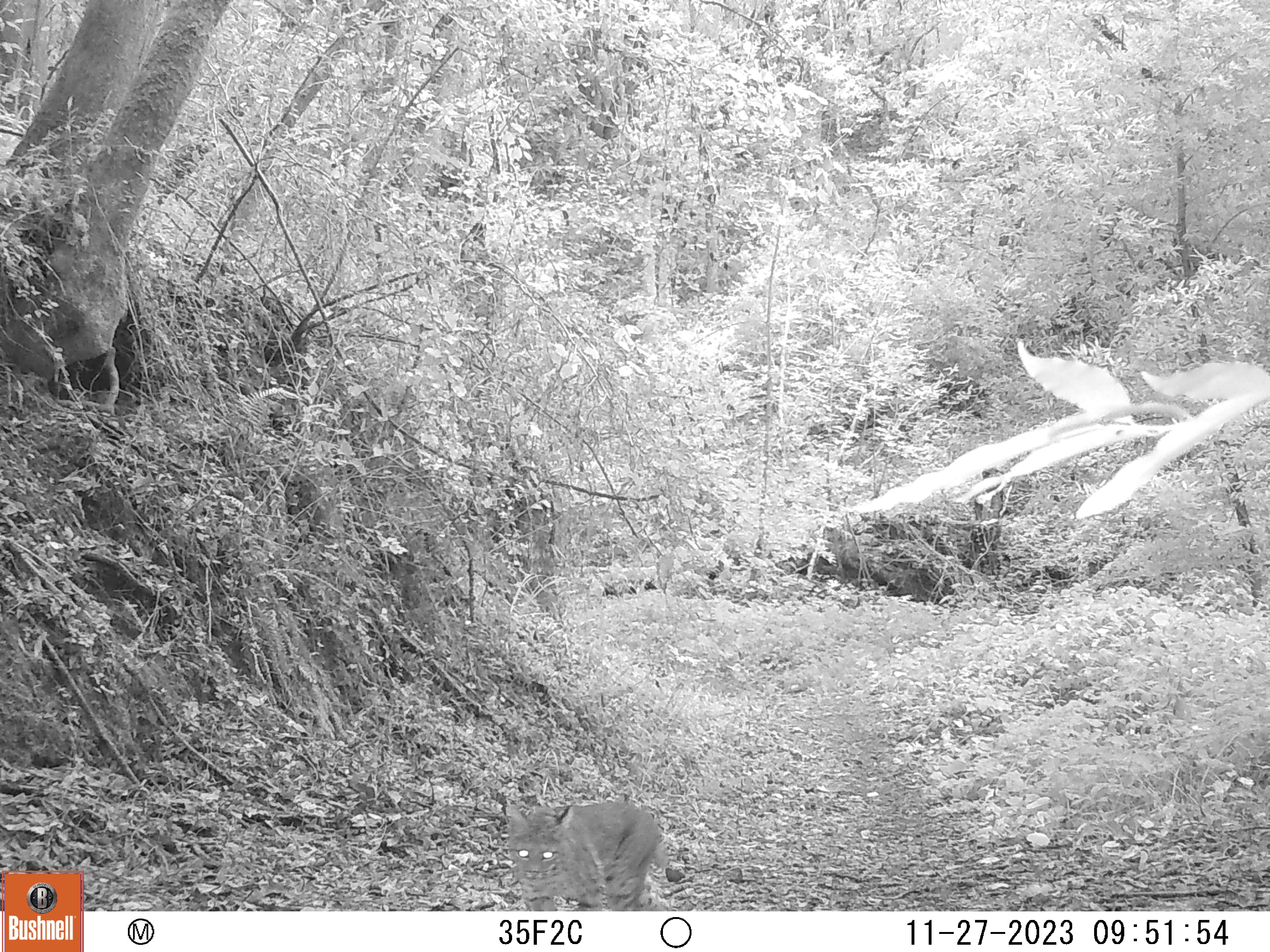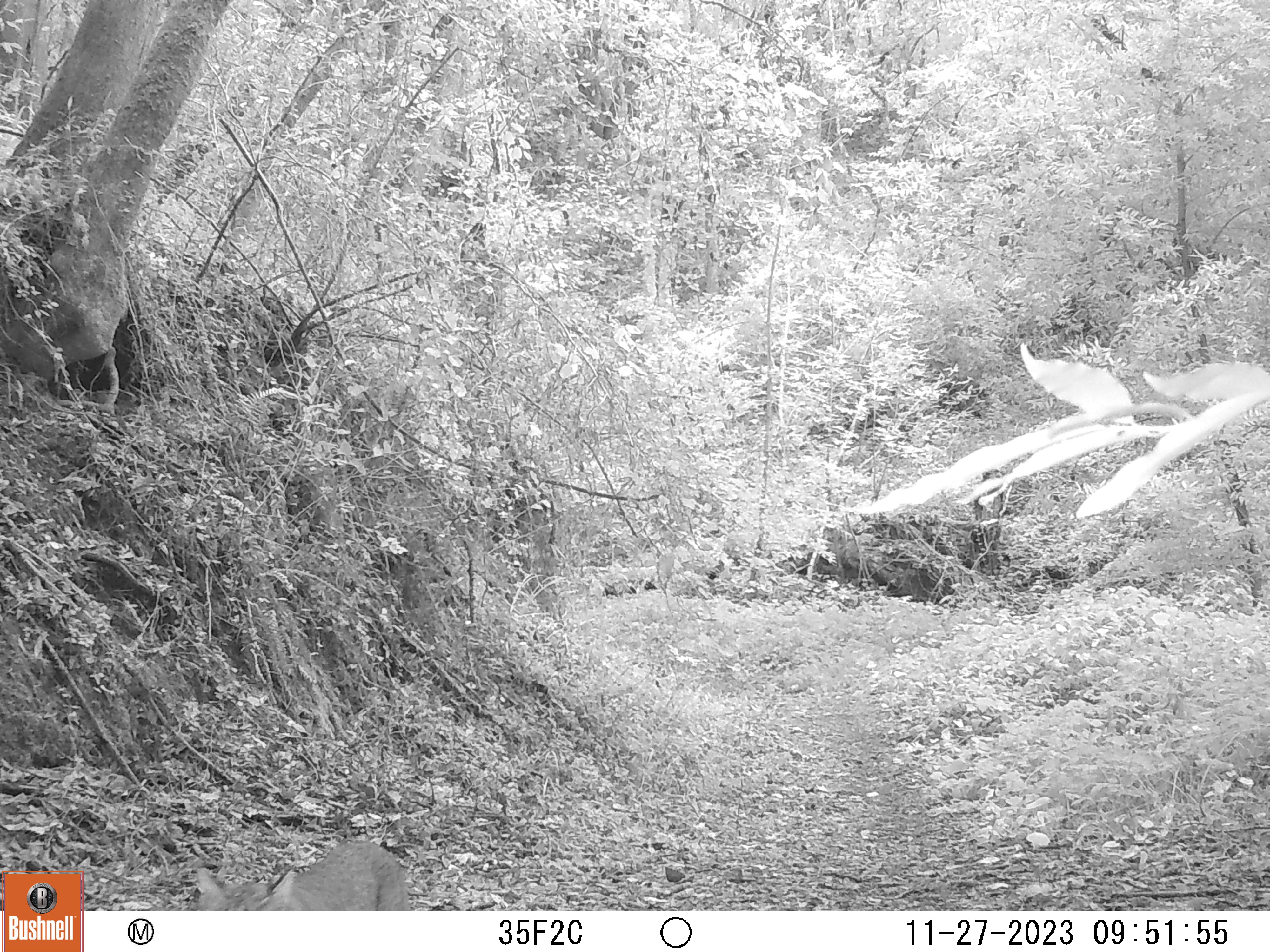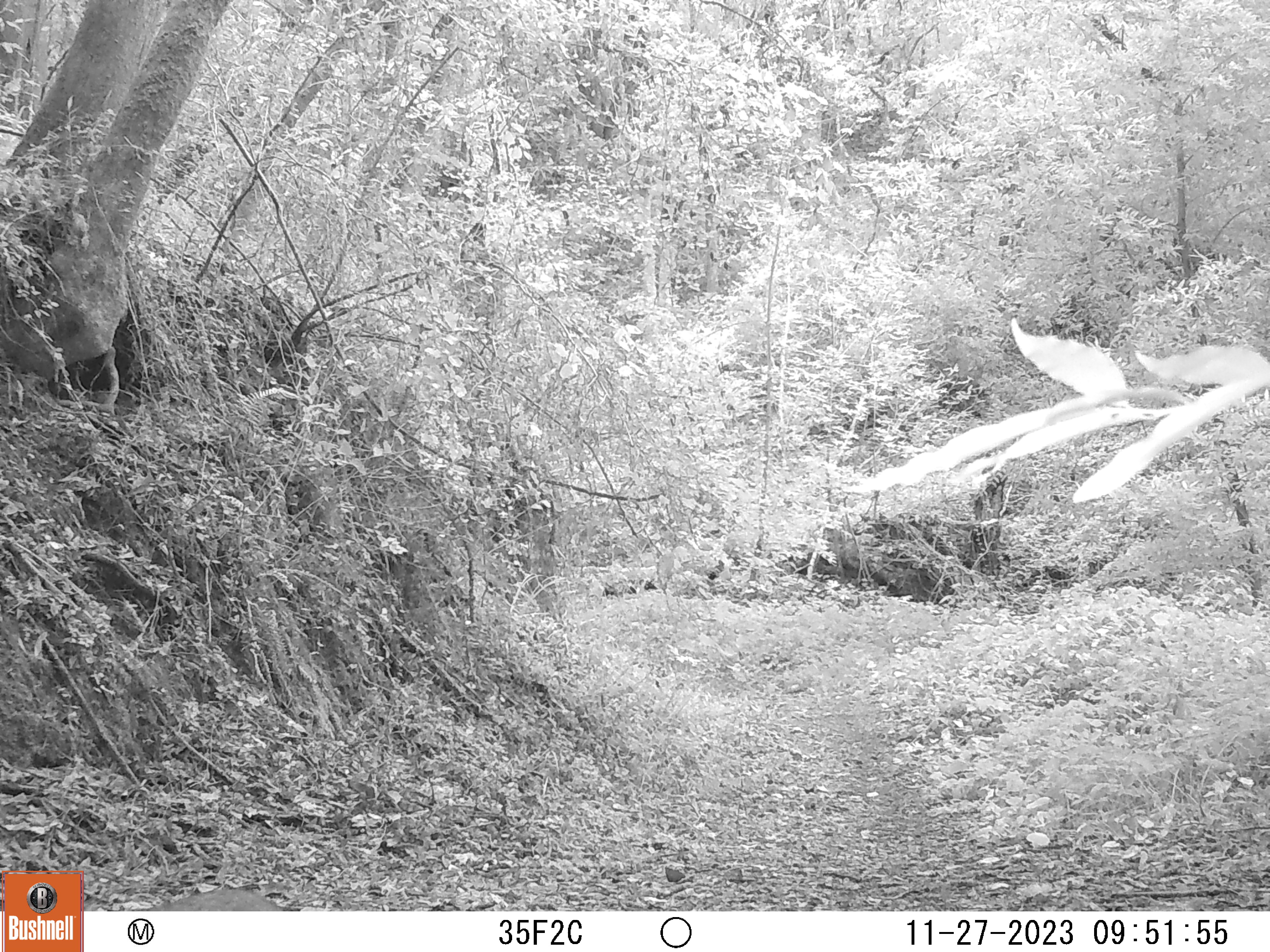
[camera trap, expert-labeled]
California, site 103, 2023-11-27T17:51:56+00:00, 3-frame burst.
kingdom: Animalia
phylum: Chordata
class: Mammalia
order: Carnivora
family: Felidae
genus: Lynx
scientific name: Lynx rufus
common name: bobcat